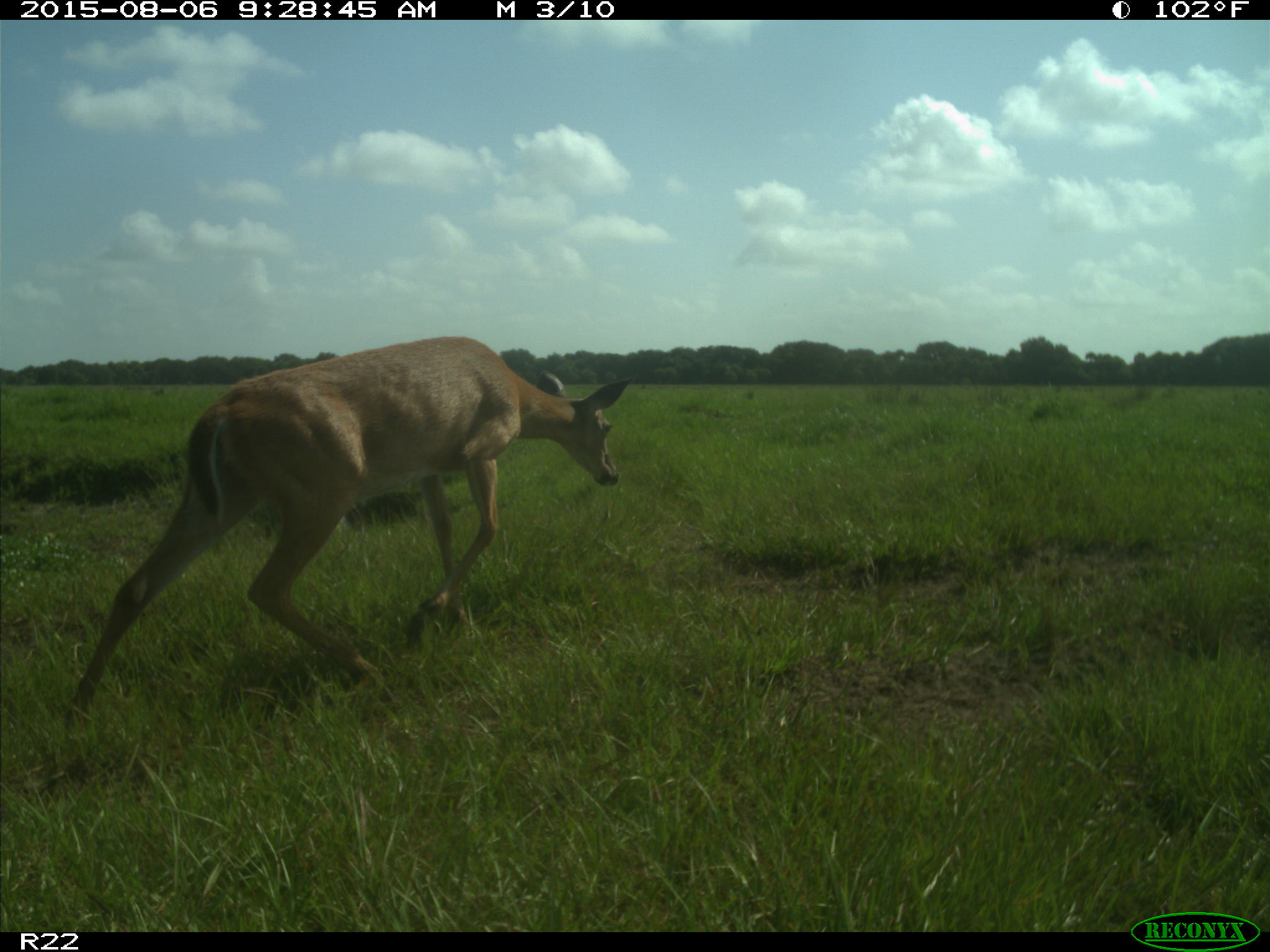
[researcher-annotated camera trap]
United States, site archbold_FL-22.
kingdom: Animalia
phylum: Chordata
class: Mammalia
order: Artiodactyla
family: Cervidae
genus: Odocoileus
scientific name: Odocoileus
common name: deer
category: unidentified deer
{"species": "unidentified deer (deer) (Odocoileus)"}